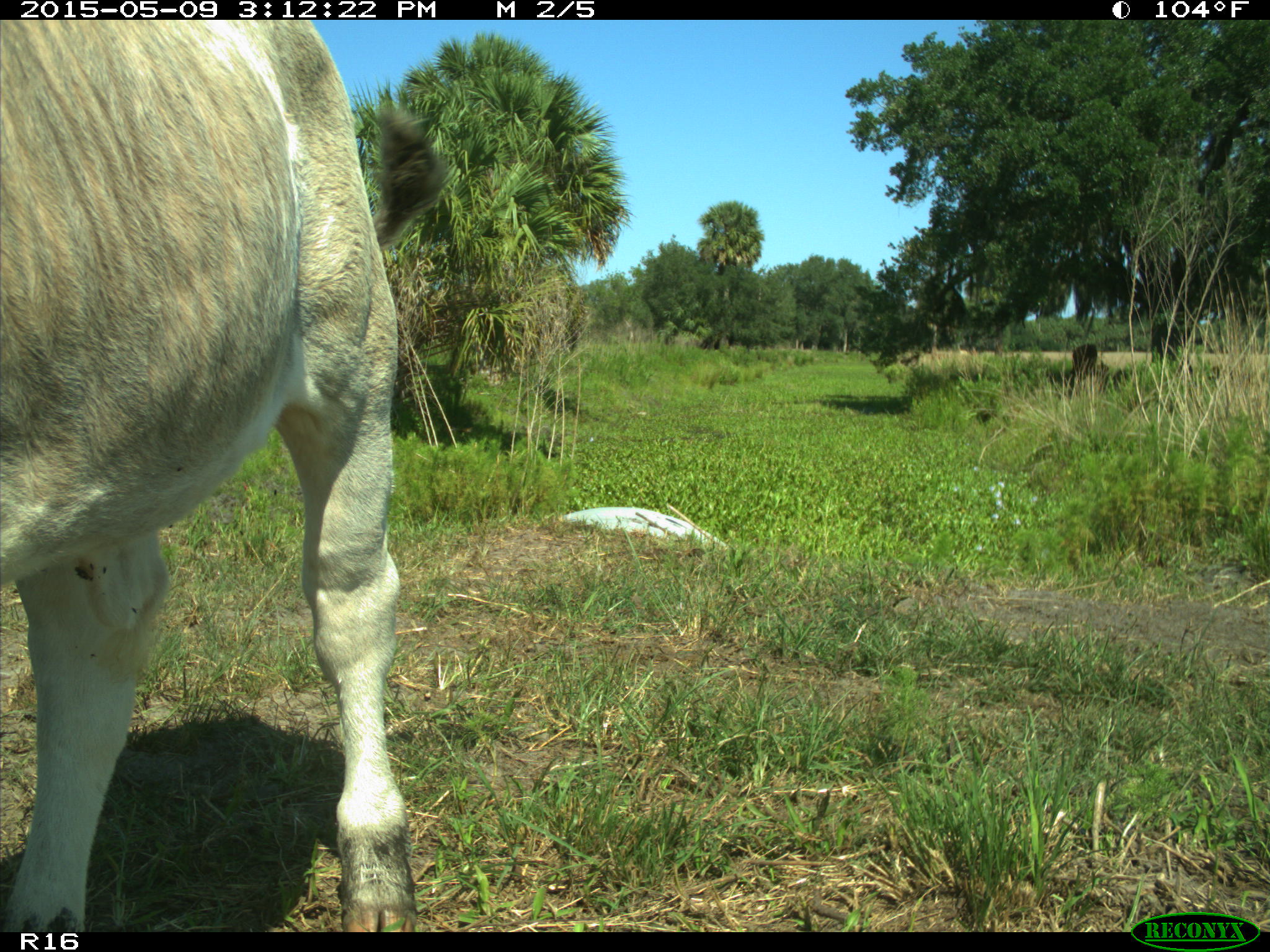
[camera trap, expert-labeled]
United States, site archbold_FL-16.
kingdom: Animalia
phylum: Chordata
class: Mammalia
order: Artiodactyla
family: Bovidae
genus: Bos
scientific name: Bos taurus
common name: domestic cow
Bos taurus (domestic cow).